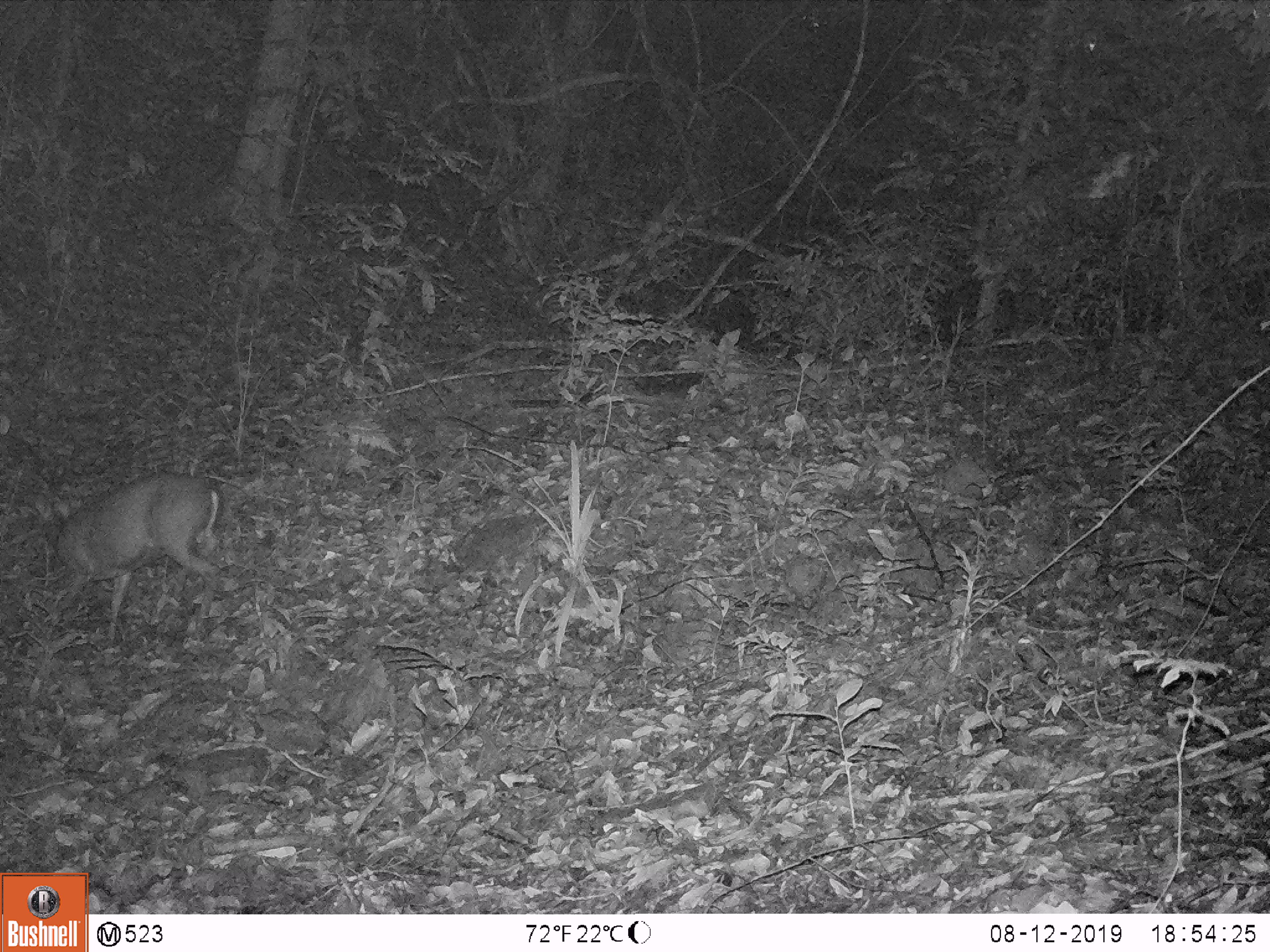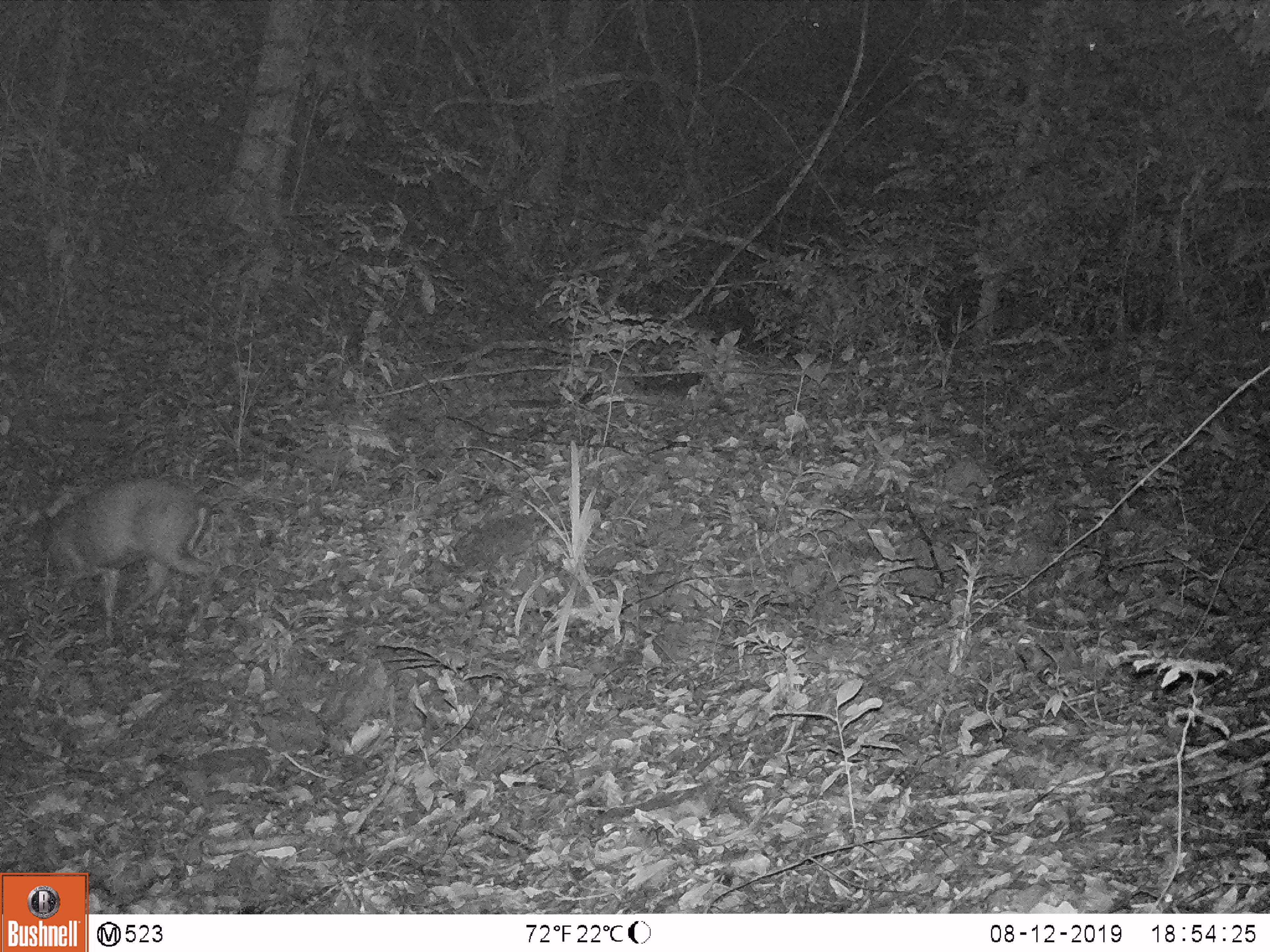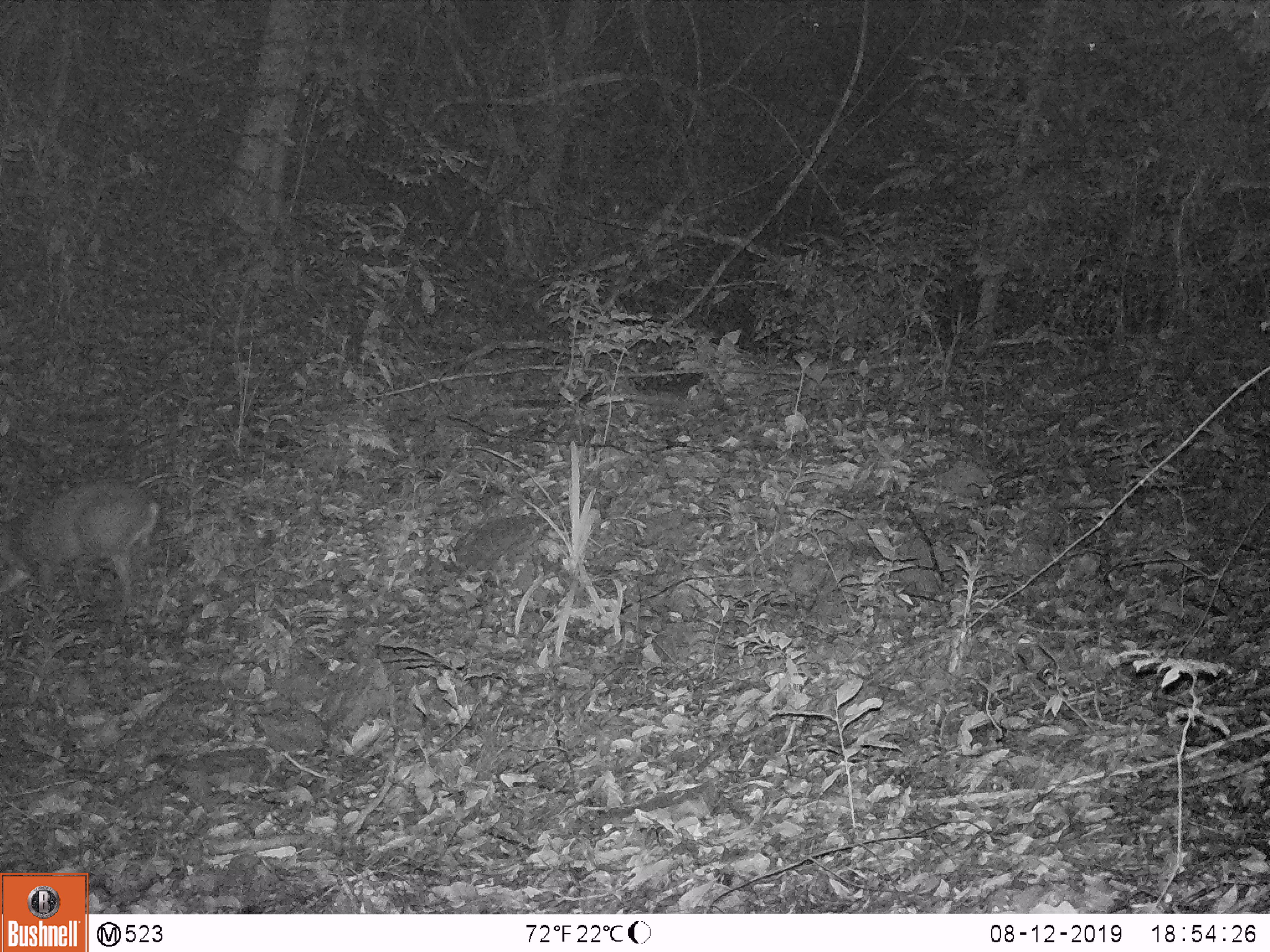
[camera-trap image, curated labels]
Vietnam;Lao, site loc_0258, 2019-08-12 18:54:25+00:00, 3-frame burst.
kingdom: Animalia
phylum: Chordata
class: Mammalia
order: Artiodactyla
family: Cervidae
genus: Muntiacus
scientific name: Muntiacus rooseveltorum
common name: roosevelt's muntjac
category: roosevelts muntjac group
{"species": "roosevelts muntjac group (roosevelt's muntjac) (Muntiacus rooseveltorum)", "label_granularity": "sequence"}